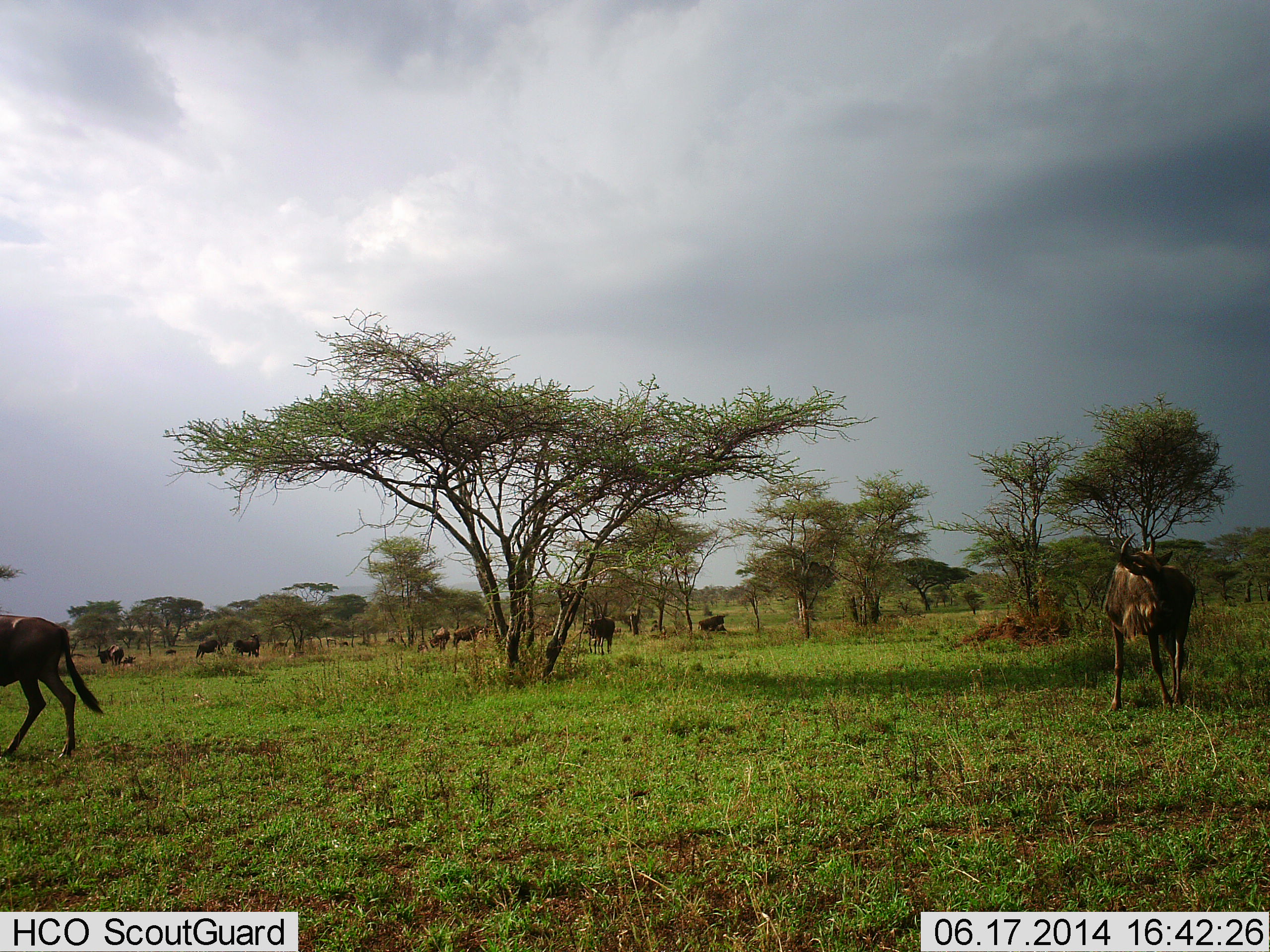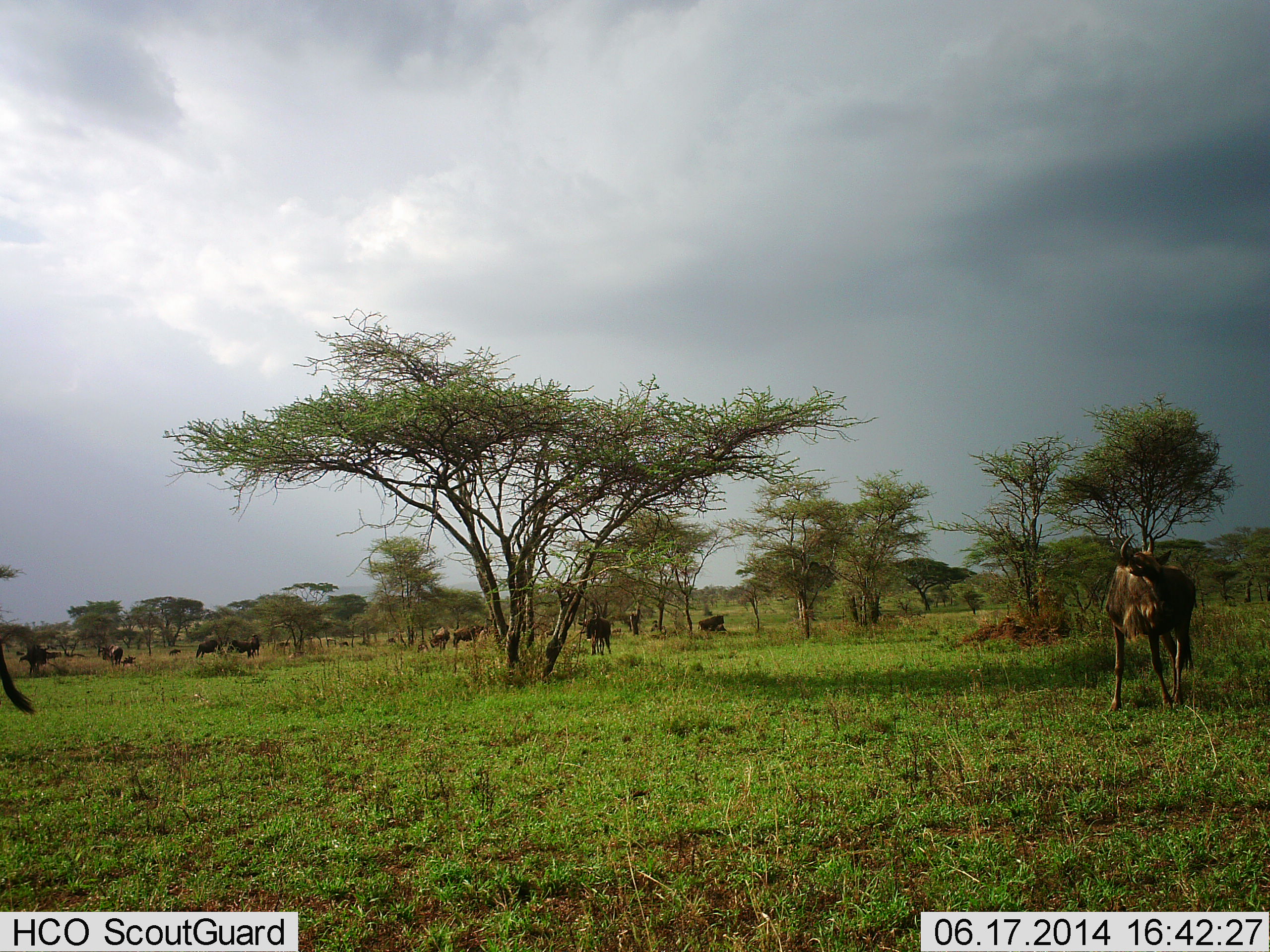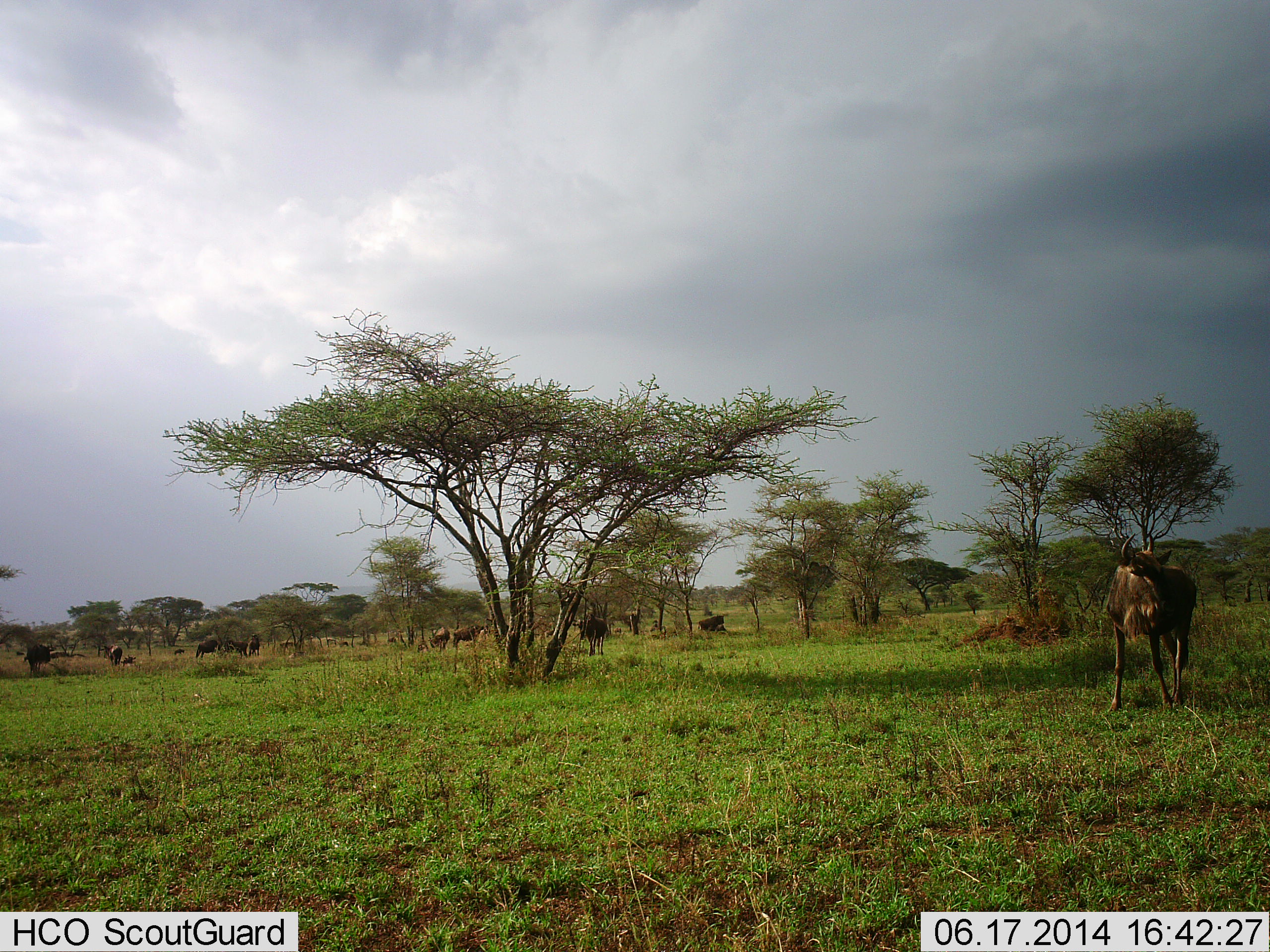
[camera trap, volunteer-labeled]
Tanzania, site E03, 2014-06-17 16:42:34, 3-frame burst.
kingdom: Animalia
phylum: Chordata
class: Mammalia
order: Artiodactyla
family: Bovidae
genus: Connochaetes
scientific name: Connochaetes taurinus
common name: blue wildebeest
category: wildebeest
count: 11-50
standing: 70%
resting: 20%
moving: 80%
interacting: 0%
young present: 0%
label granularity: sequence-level